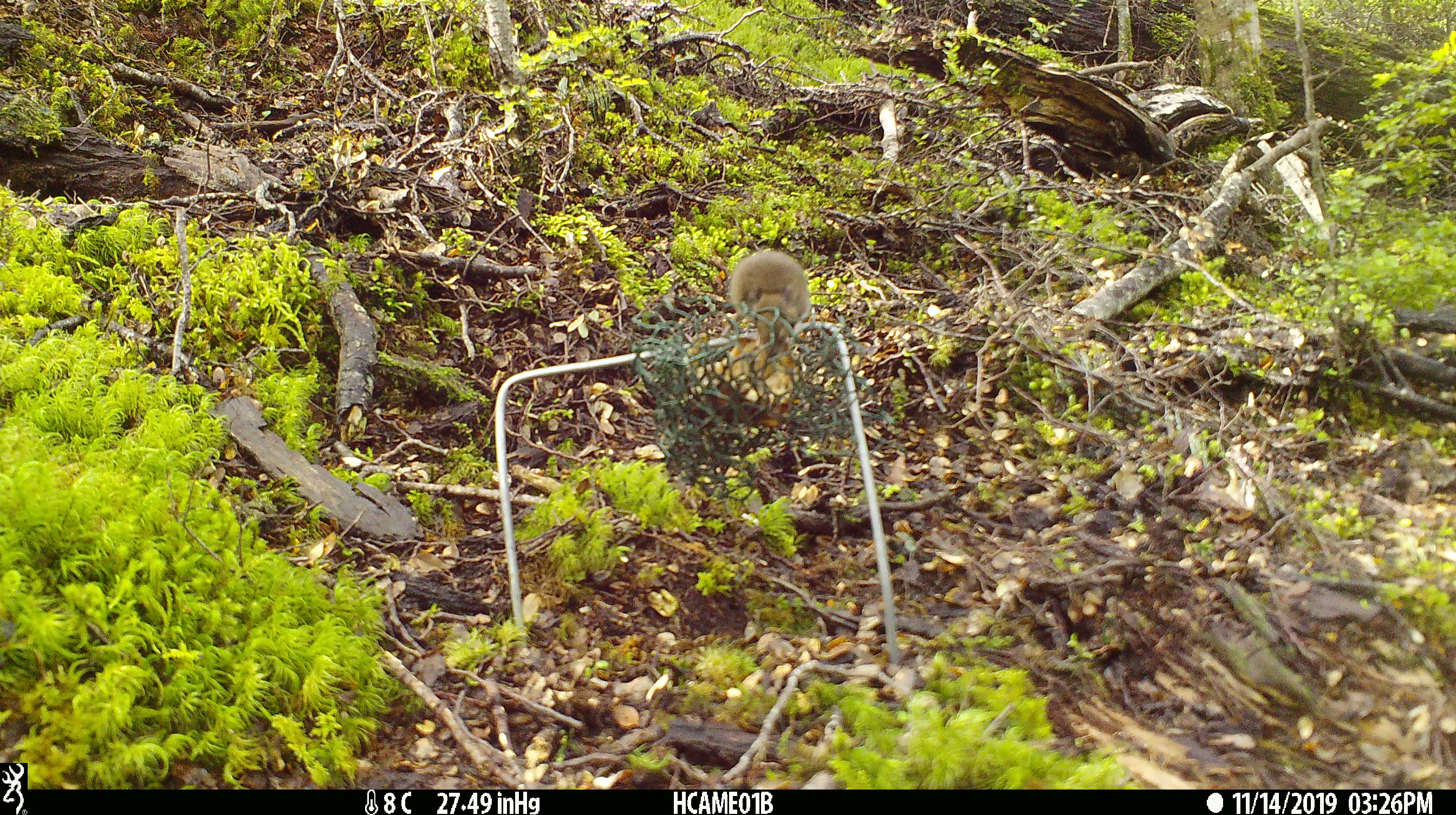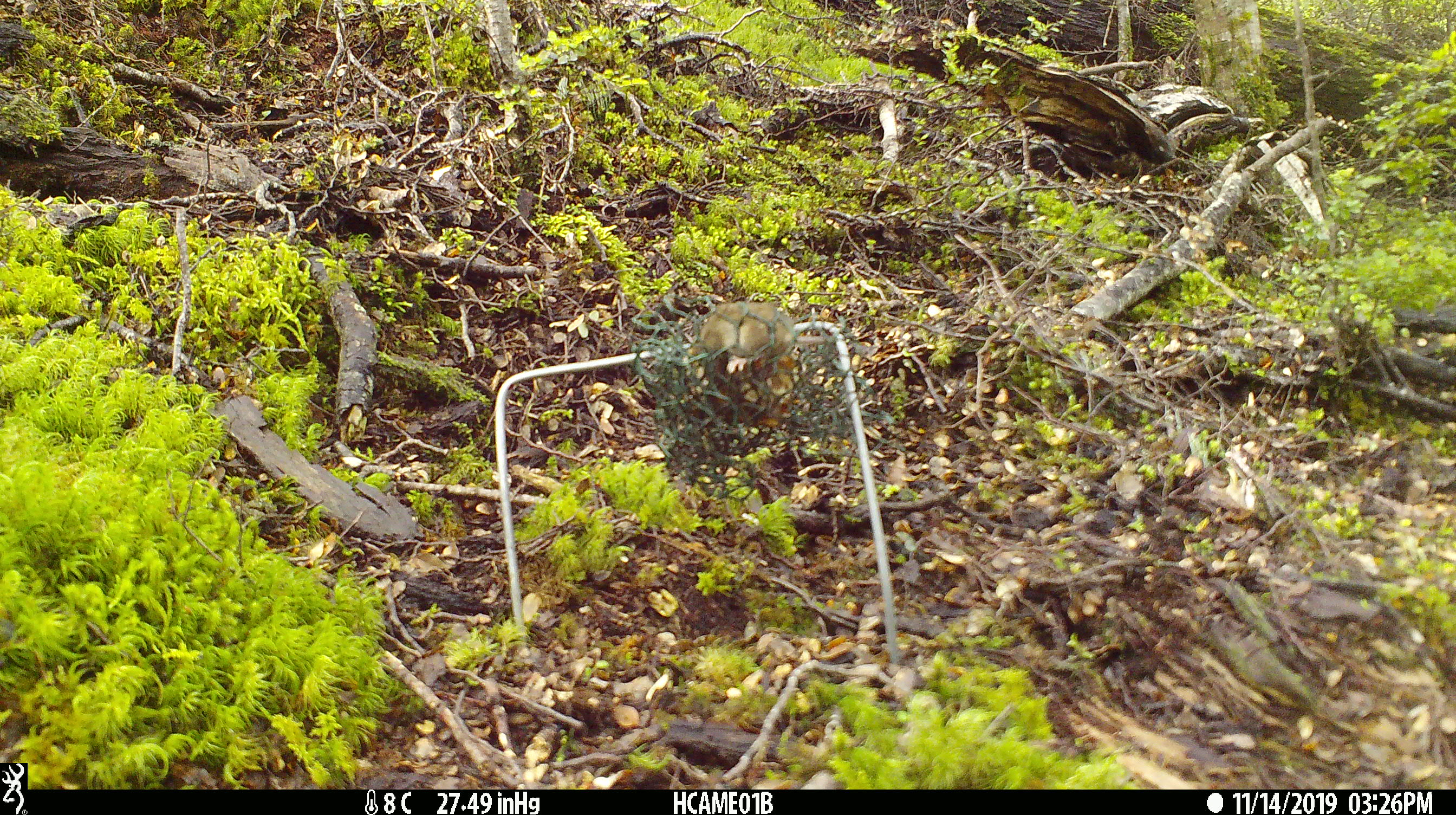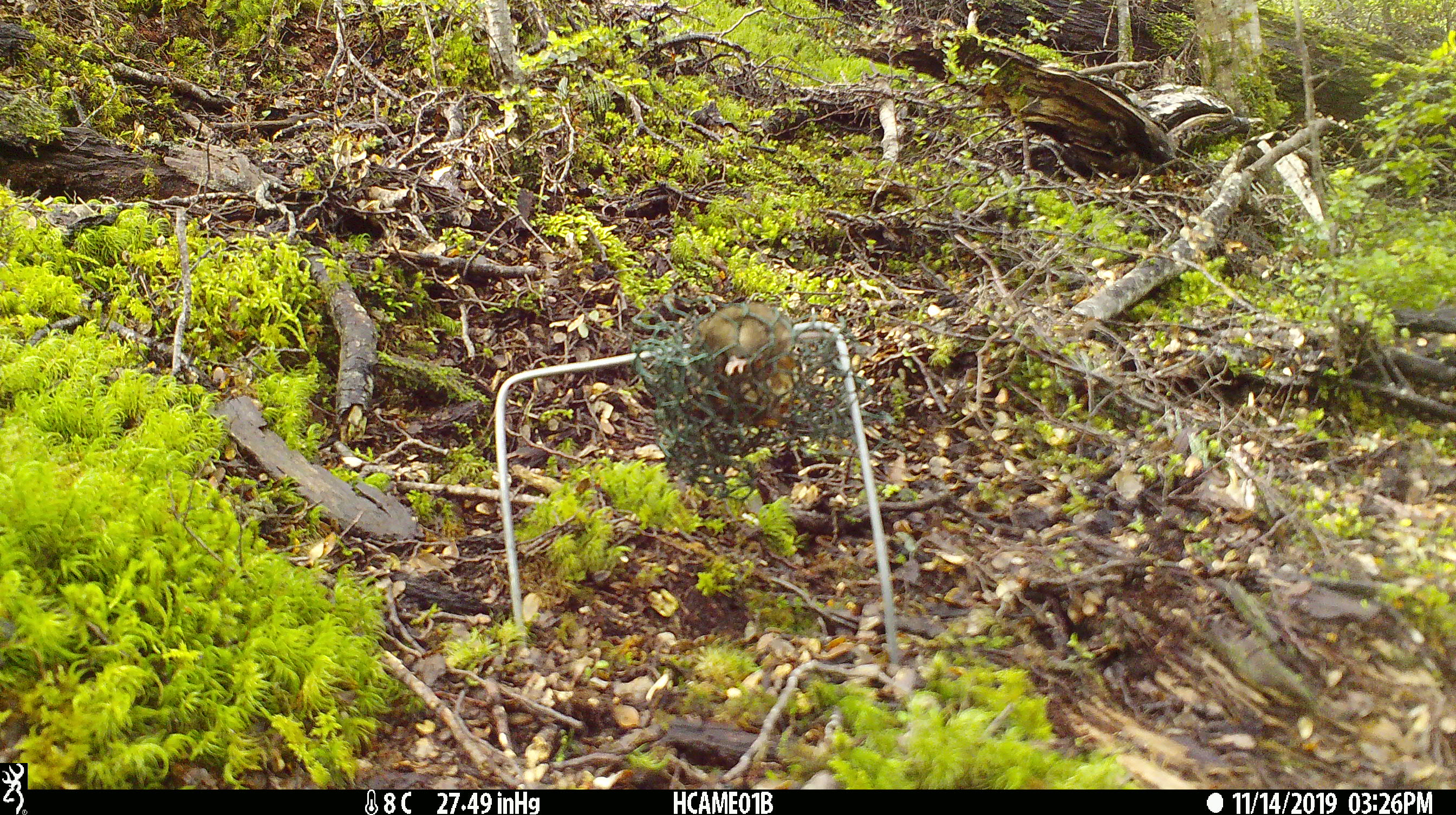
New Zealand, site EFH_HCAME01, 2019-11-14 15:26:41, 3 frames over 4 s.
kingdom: Animalia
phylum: Chordata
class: Mammalia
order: Rodentia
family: Muridae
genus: Mus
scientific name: Mus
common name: mouse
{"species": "mouse (Mus)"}